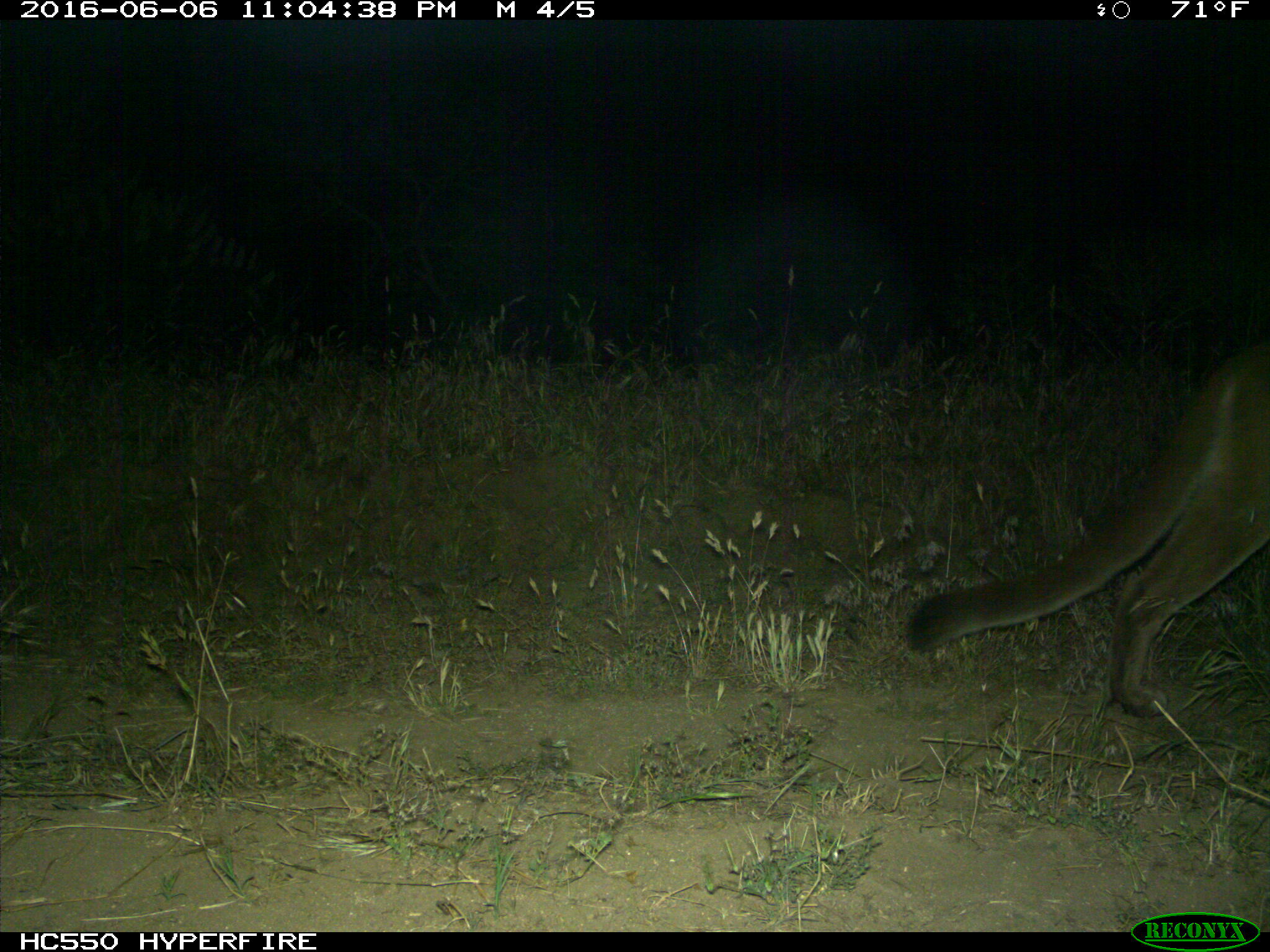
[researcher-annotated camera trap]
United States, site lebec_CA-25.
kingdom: Animalia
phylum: Chordata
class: Mammalia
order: Carnivora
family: Felidae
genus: Puma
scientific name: Puma concolor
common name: mountain lion